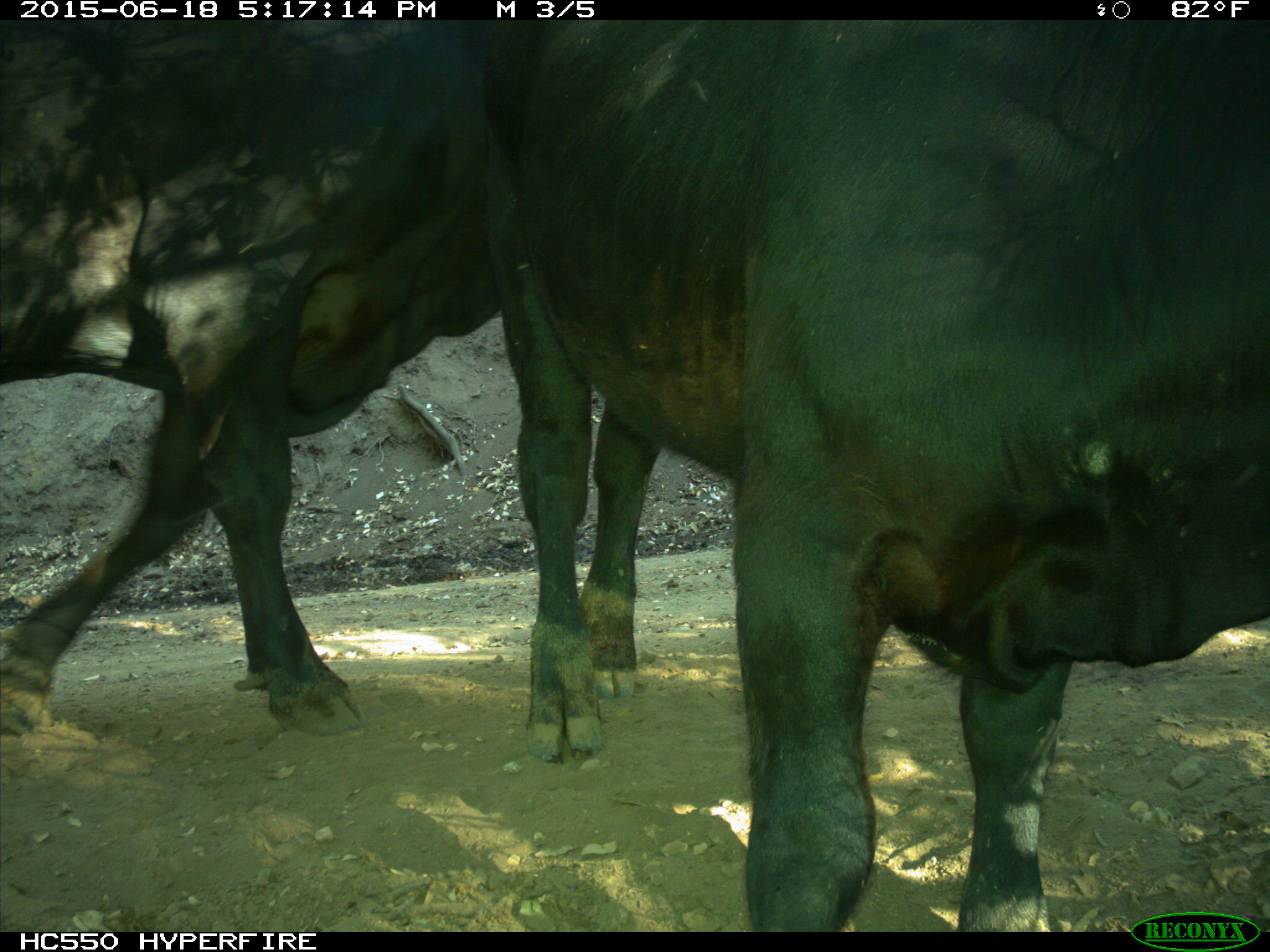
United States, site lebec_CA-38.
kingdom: Animalia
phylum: Chordata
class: Mammalia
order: Artiodactyla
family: Bovidae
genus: Bos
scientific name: Bos taurus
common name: domestic cow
Bos taurus (domestic cow).